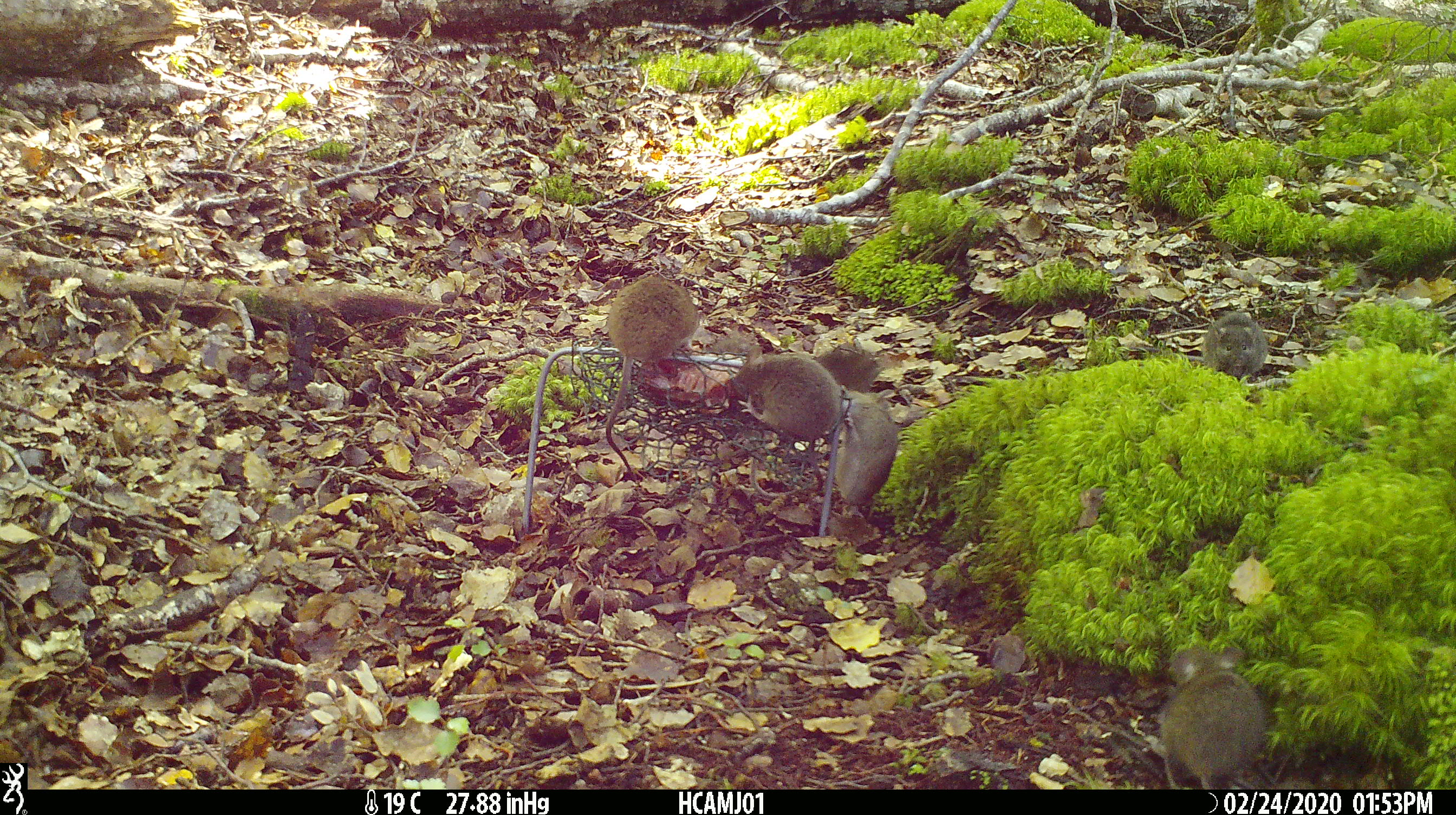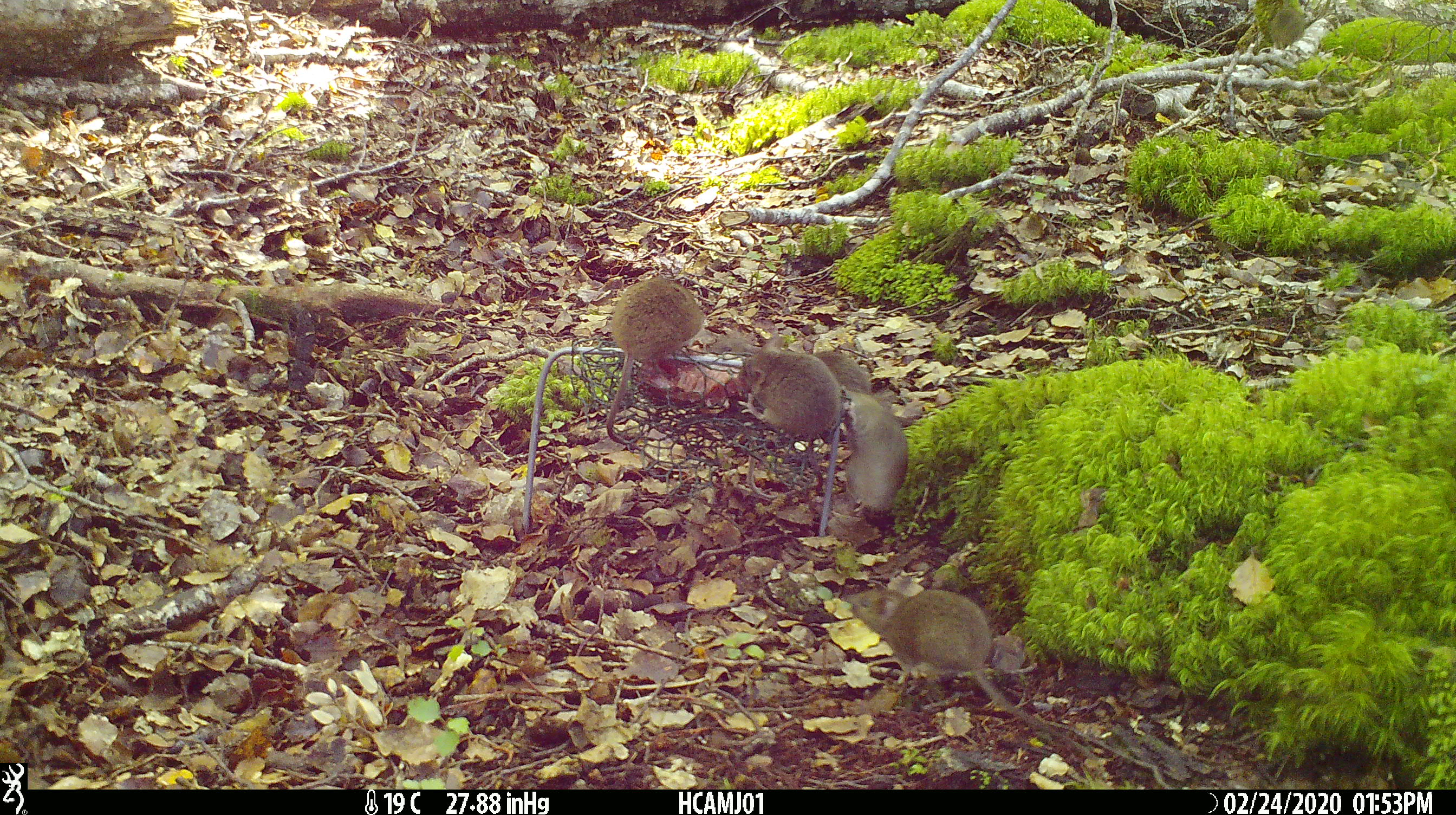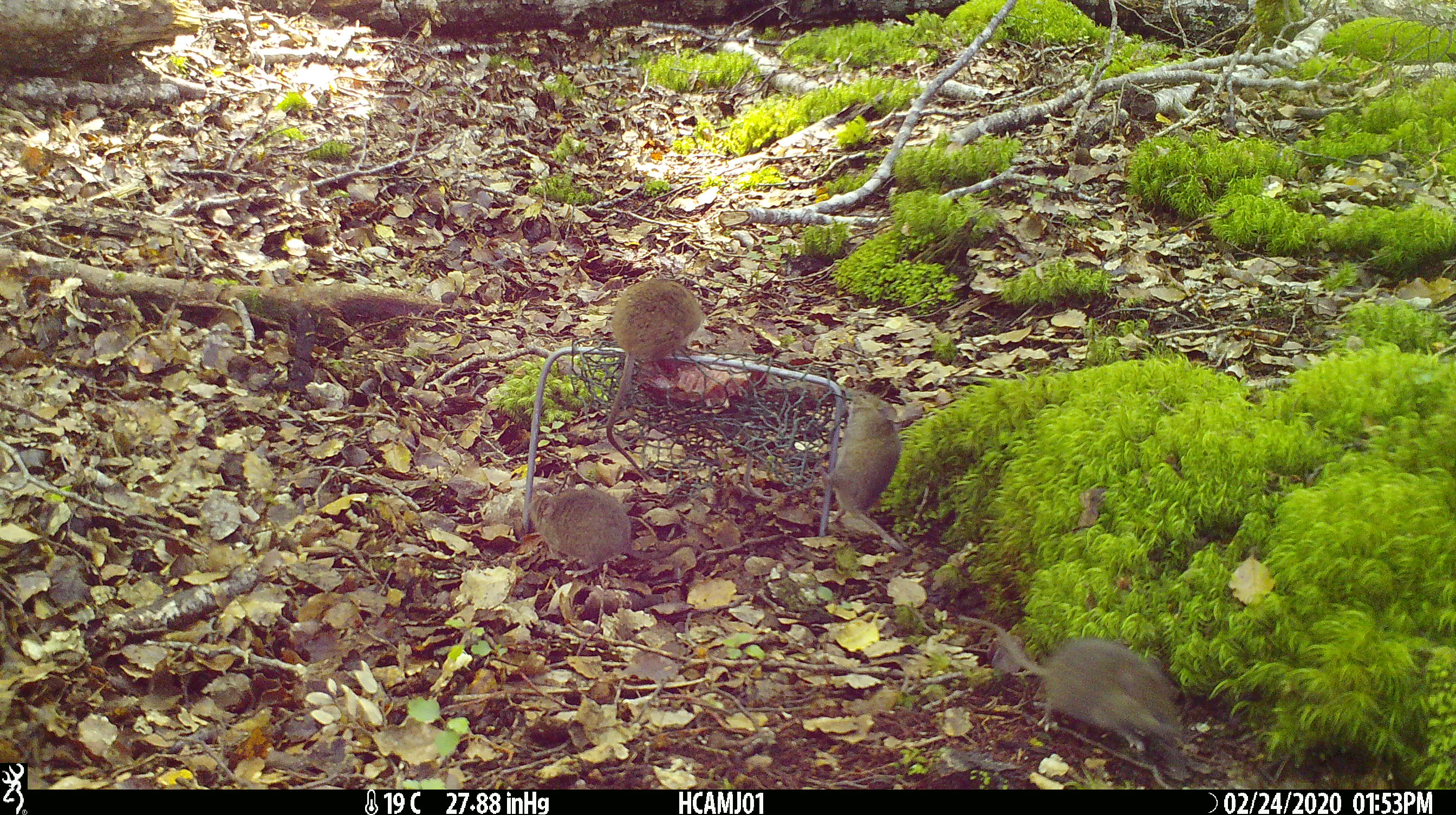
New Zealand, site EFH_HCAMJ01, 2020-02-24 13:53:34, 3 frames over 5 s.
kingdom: Animalia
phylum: Chordata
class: Mammalia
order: Rodentia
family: Muridae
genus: Mus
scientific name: Mus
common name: mouse